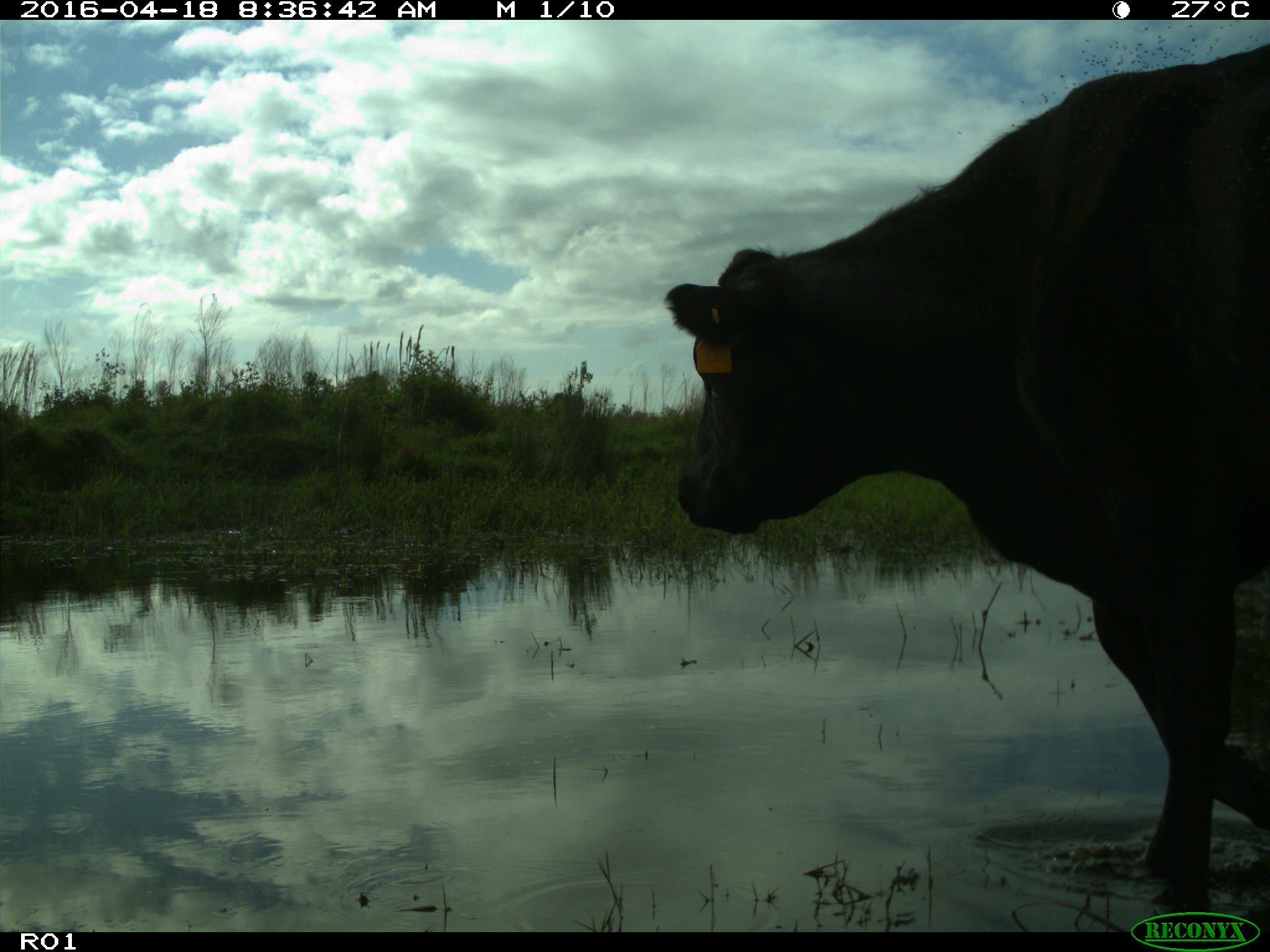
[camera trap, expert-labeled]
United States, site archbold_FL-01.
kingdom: Animalia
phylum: Chordata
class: Mammalia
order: Artiodactyla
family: Bovidae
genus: Bos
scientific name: Bos taurus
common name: domestic cow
Bos taurus (domestic cow).